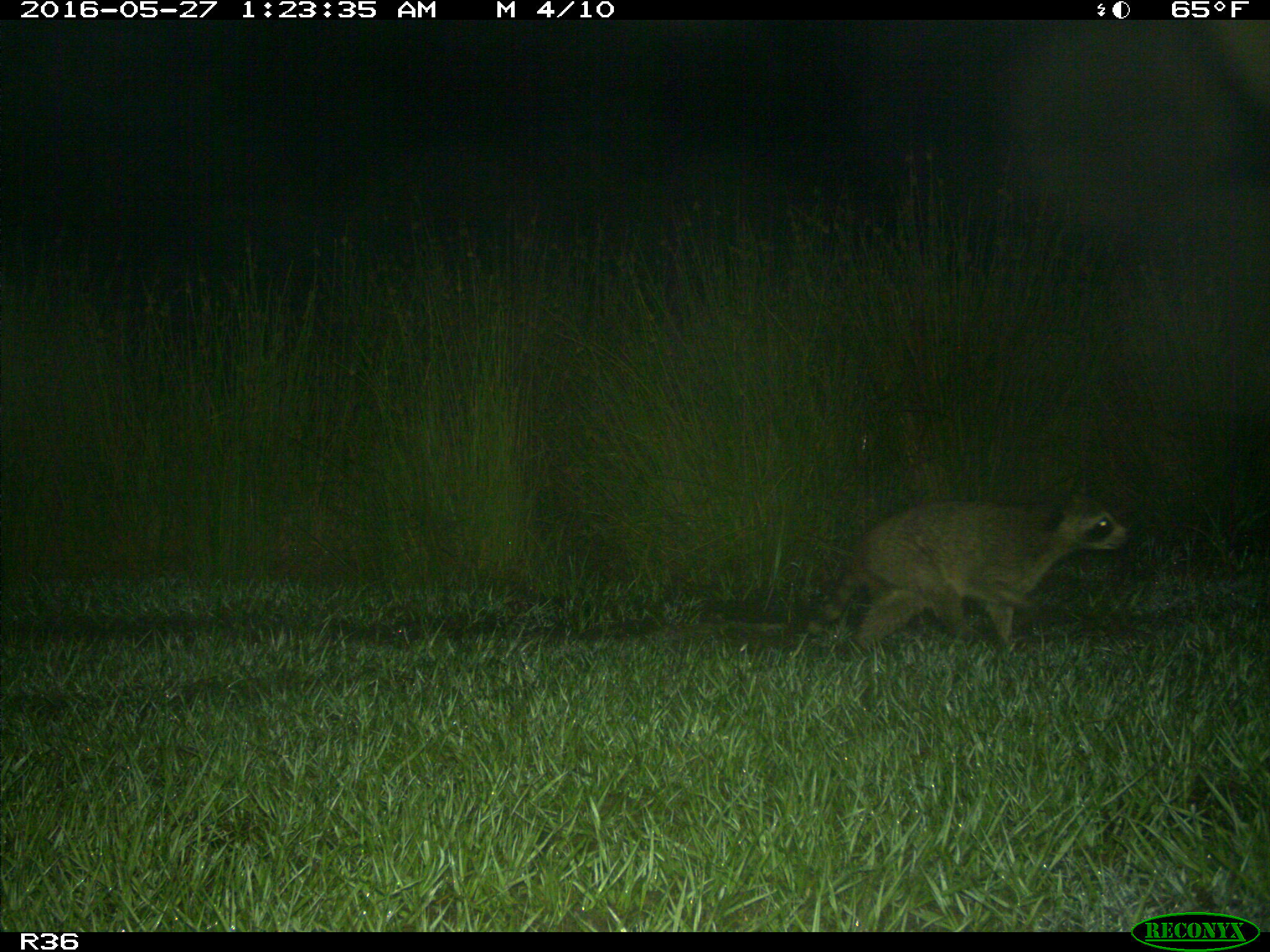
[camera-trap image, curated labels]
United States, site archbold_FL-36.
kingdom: Animalia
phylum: Chordata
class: Mammalia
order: Carnivora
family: Procyonidae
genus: Procyon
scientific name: Procyon lotor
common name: common raccoon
Procyon lotor (common raccoon).